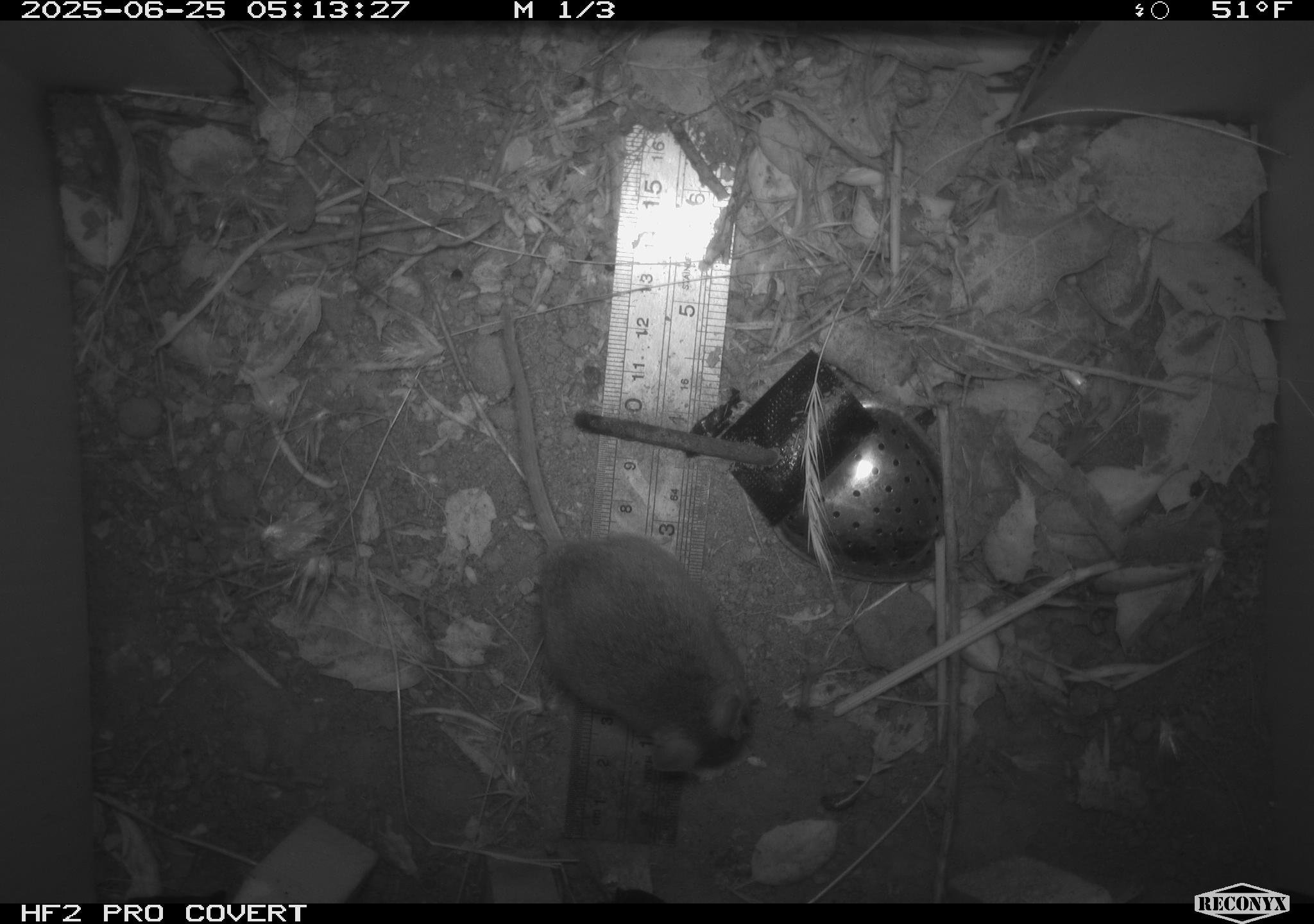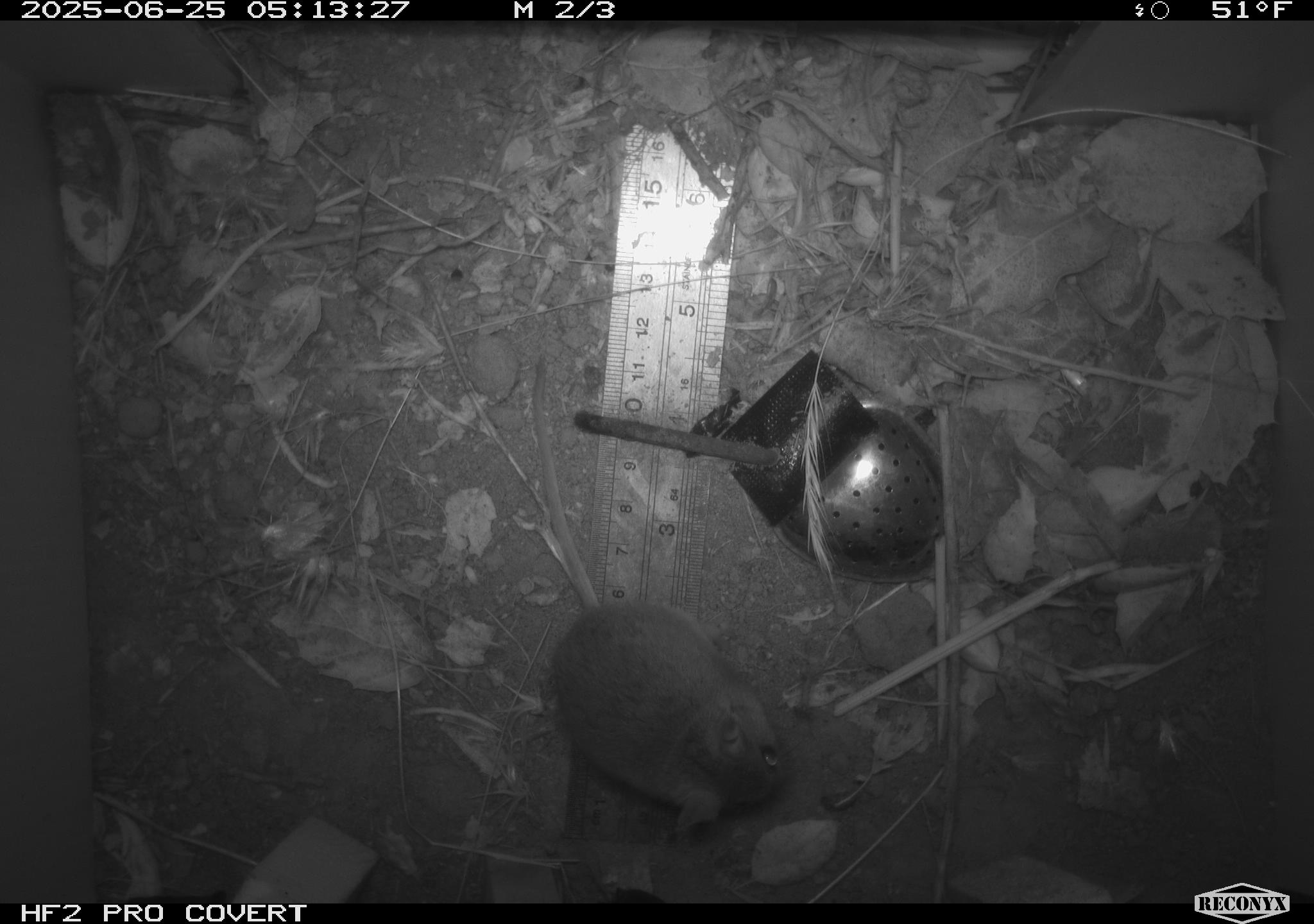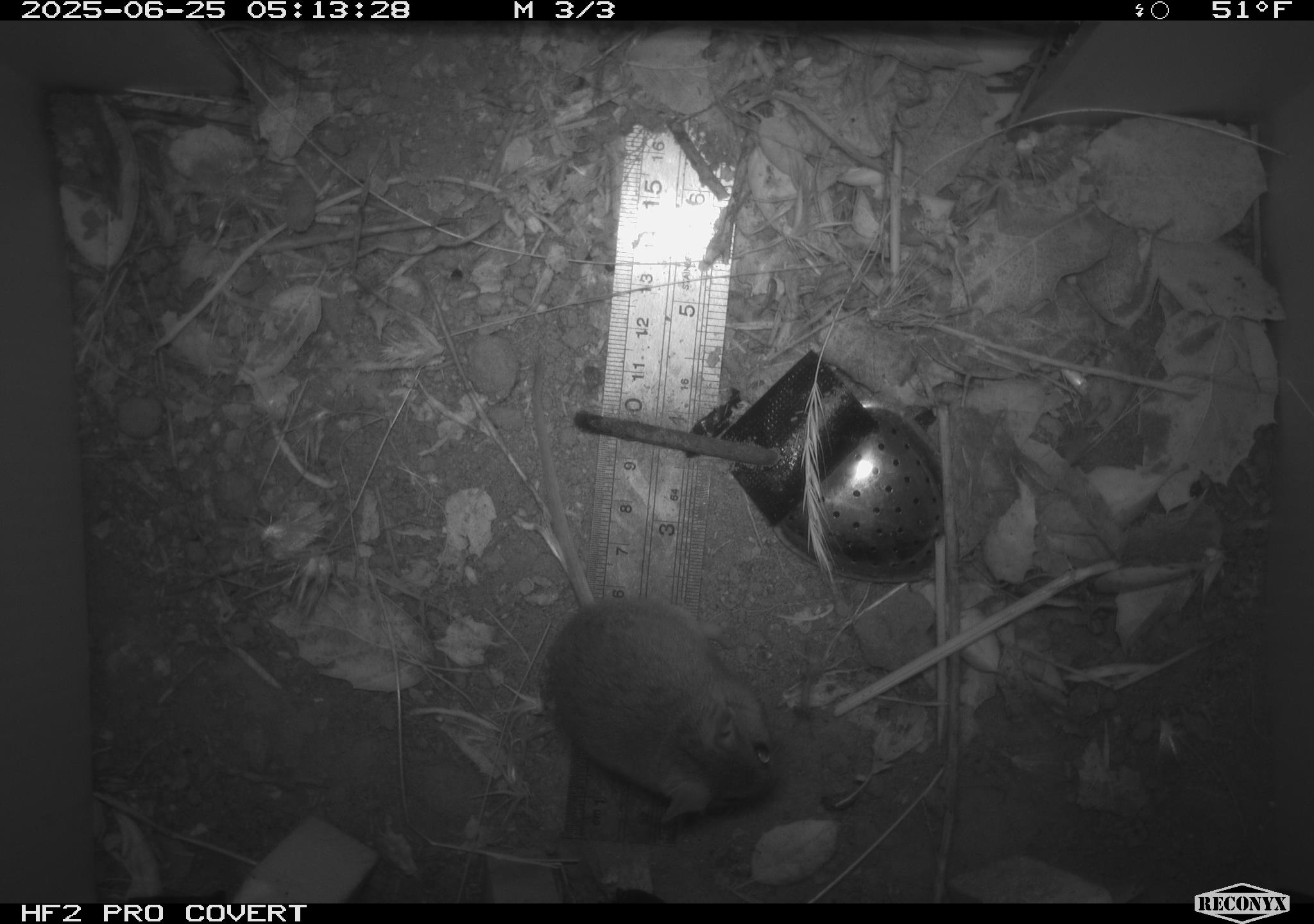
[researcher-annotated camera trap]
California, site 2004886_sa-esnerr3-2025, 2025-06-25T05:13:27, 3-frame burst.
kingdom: Animalia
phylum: Chordata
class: Mammalia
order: Rodentia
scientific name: Rodentia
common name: rodent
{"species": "rodent (Rodentia)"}